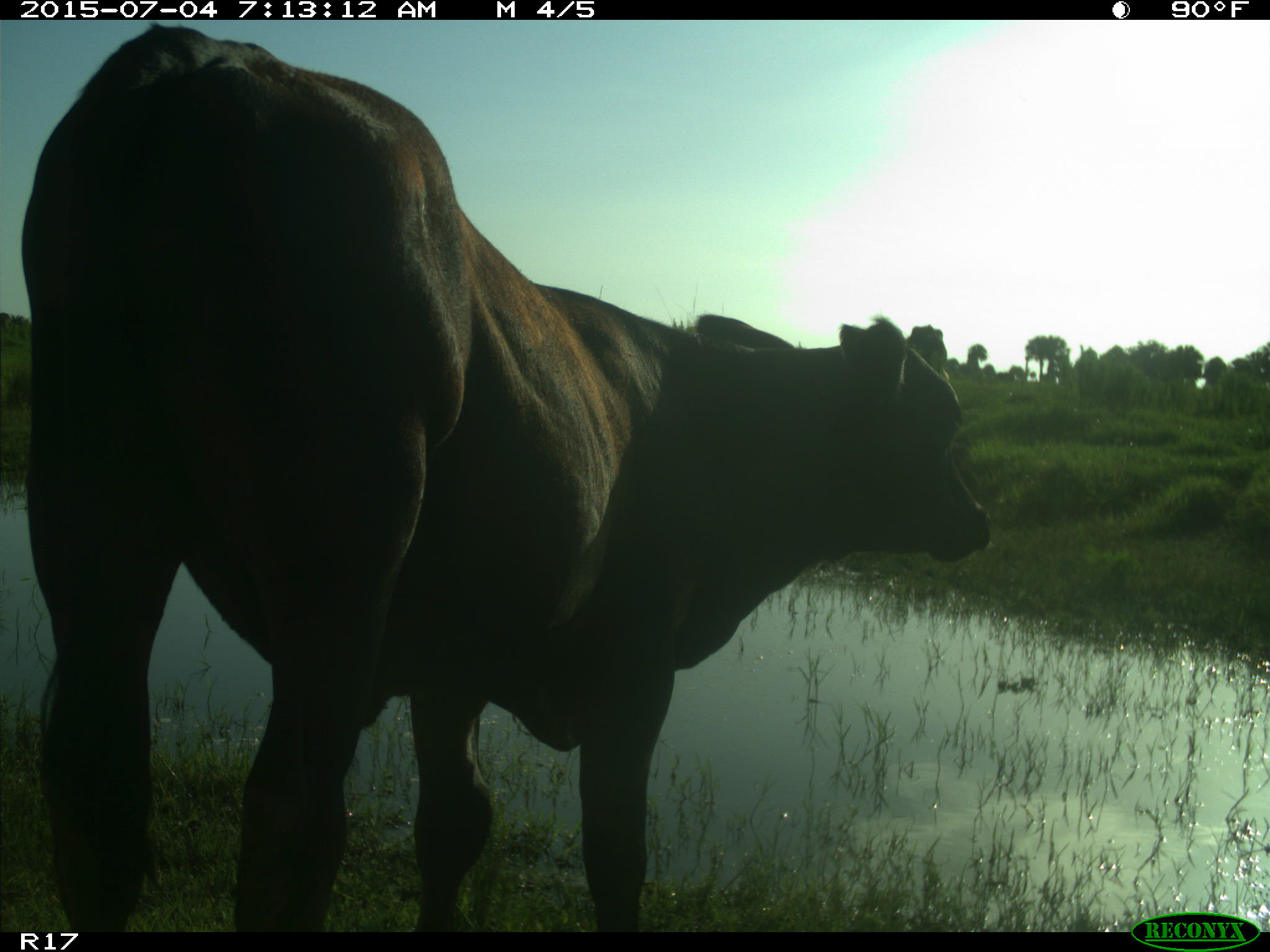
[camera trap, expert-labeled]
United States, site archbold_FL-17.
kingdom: Animalia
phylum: Chordata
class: Mammalia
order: Artiodactyla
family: Bovidae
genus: Bos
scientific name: Bos taurus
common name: domestic cow